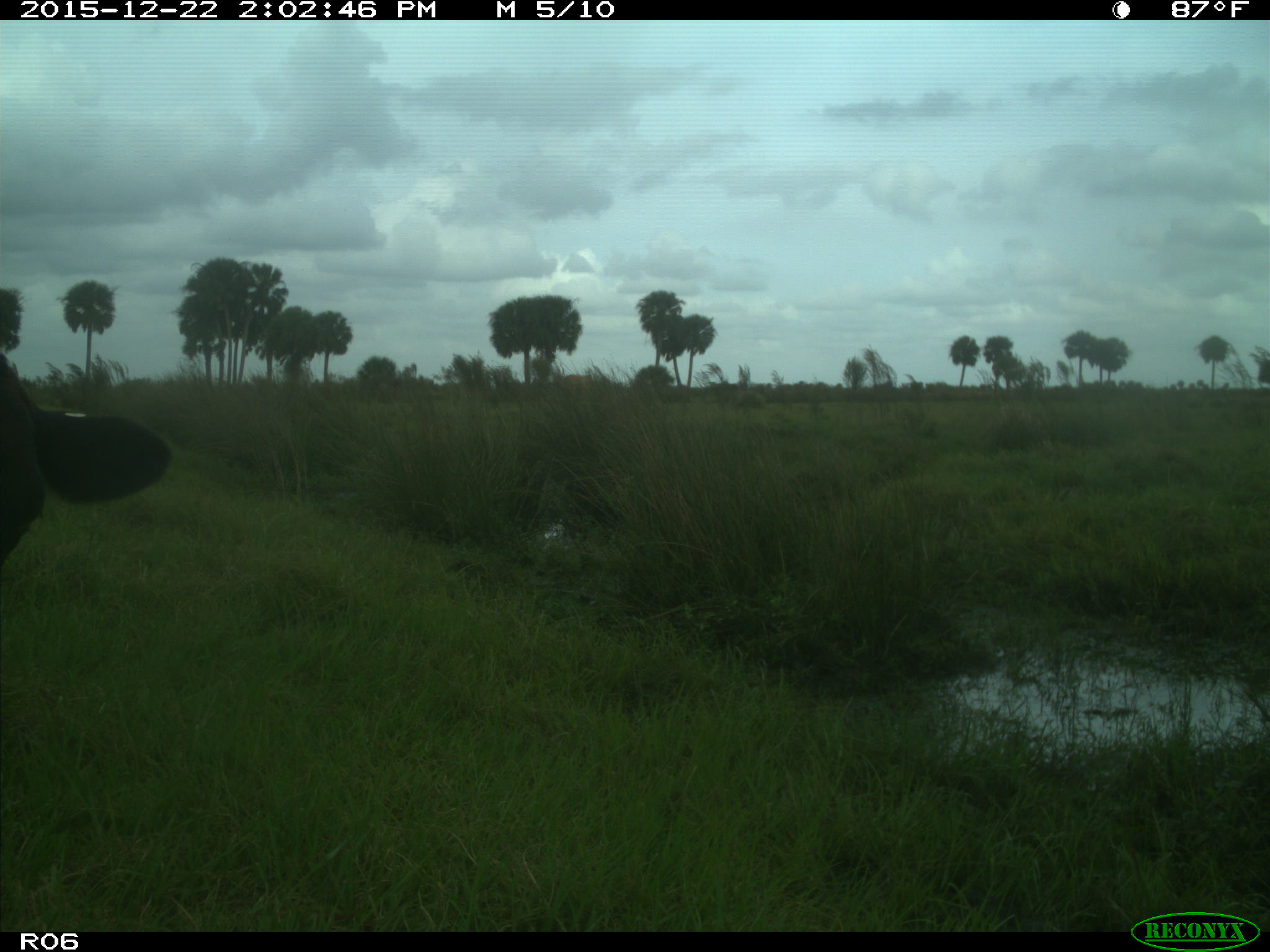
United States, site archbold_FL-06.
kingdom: Animalia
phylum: Chordata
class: Mammalia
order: Artiodactyla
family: Bovidae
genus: Bos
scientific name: Bos taurus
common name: domestic cow